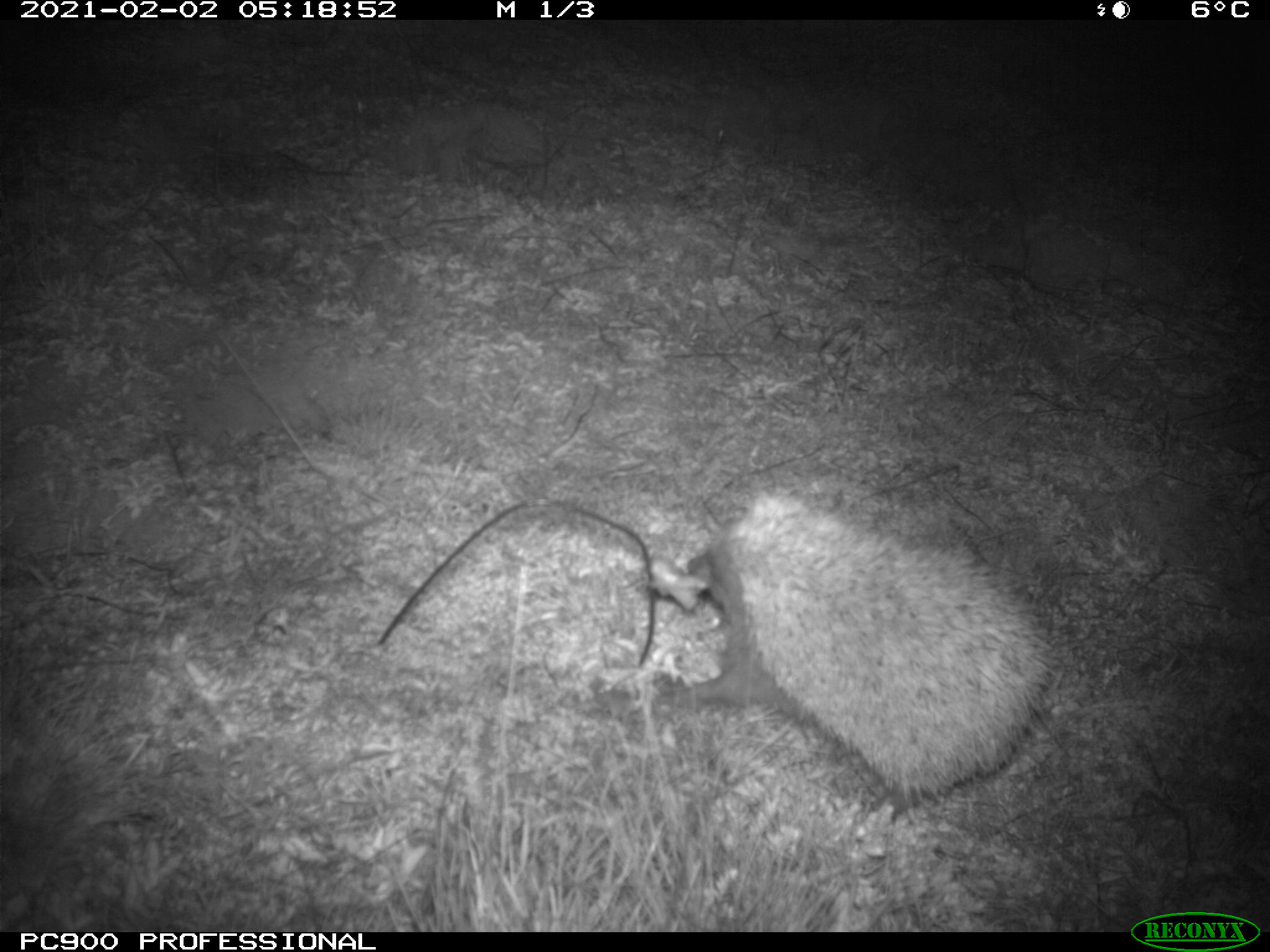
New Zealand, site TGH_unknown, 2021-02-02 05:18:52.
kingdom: Animalia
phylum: Chordata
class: Mammalia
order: Eulipotyphla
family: Erinaceidae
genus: Erinaceus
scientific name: Erinaceus europaeus europaeus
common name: european hedgehog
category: hedgehog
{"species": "hedgehog (european hedgehog) (Erinaceus europaeus europaeus)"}